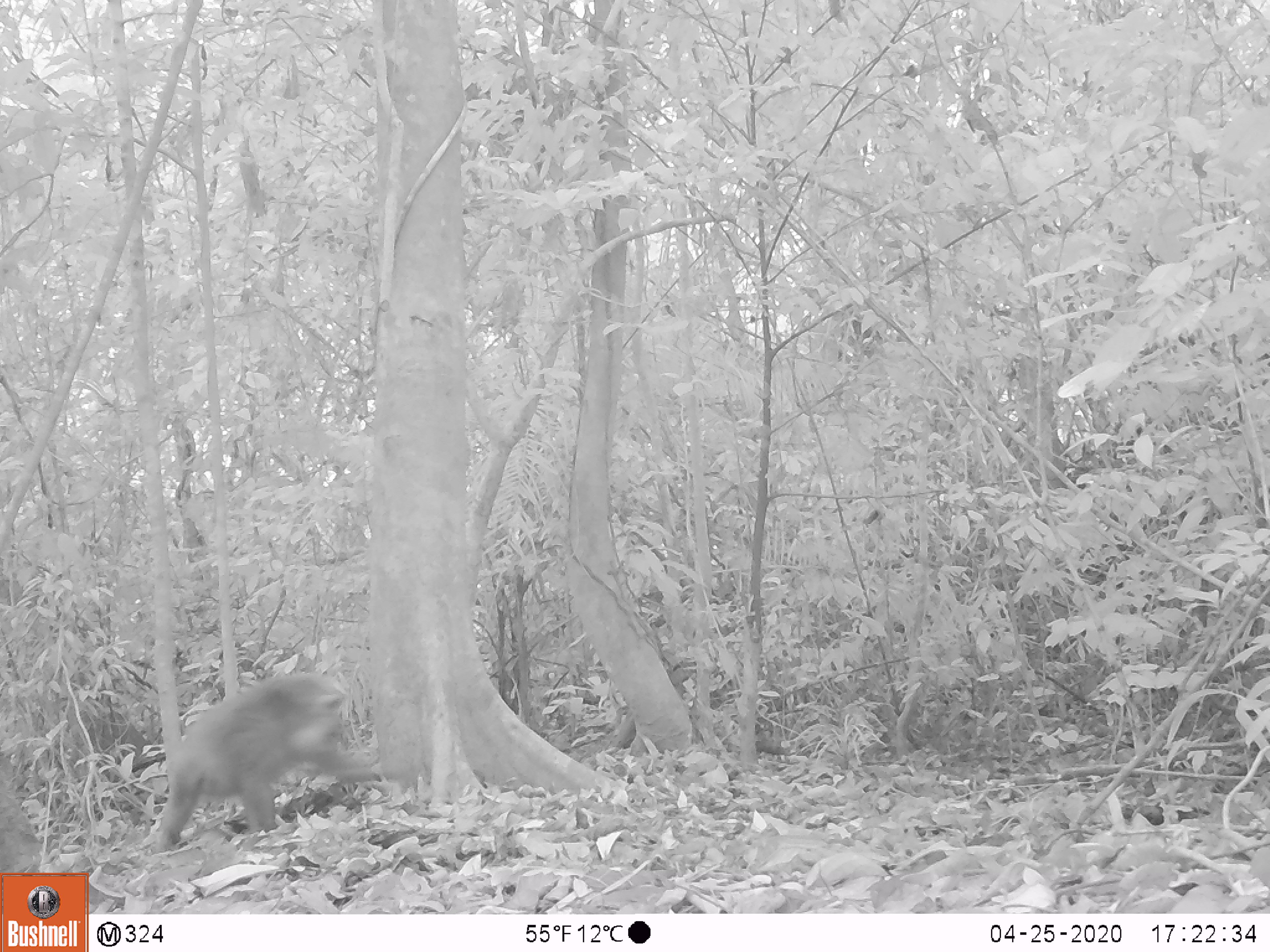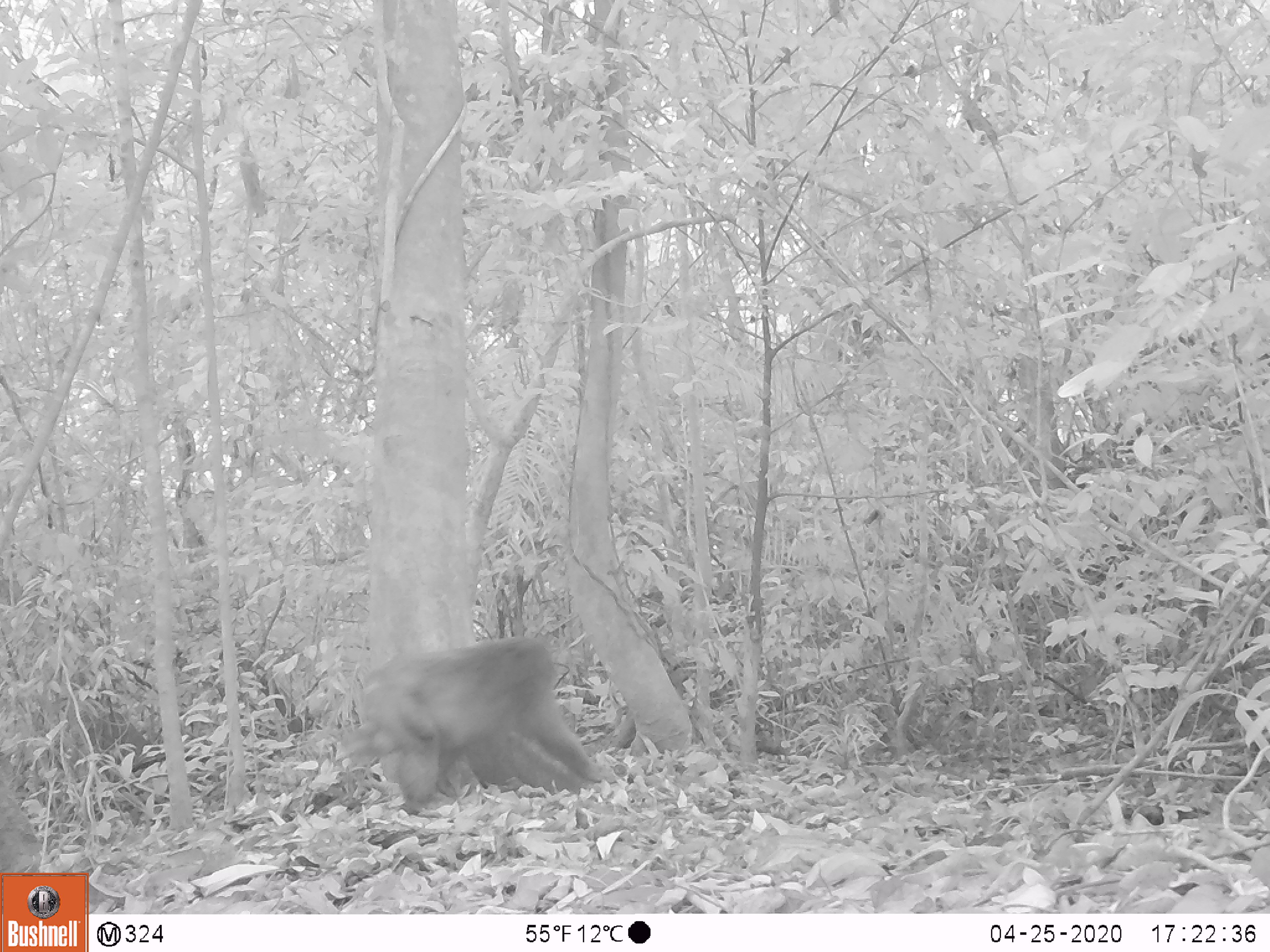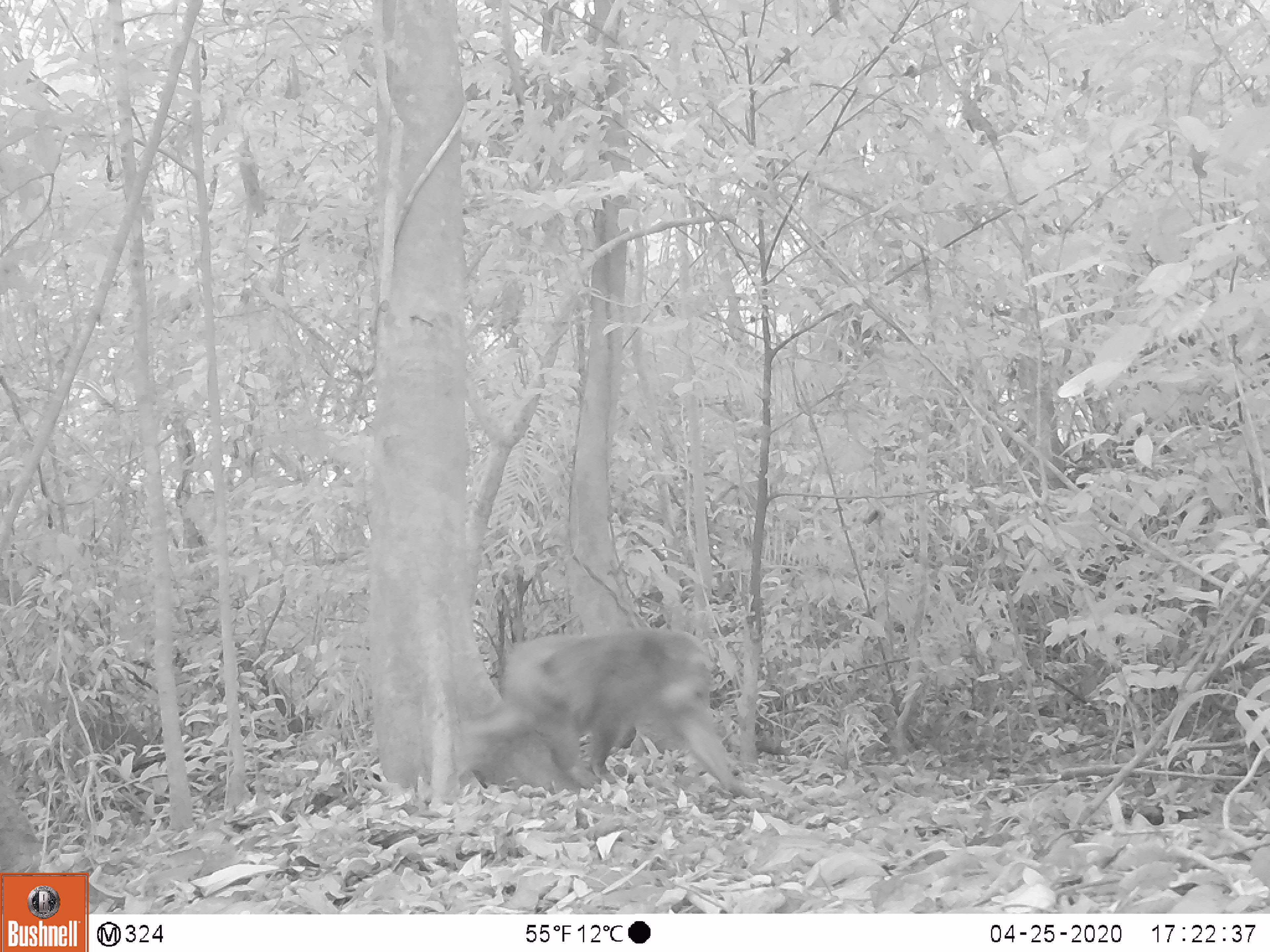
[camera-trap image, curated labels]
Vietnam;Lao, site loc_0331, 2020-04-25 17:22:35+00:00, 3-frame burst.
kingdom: Animalia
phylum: Chordata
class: Mammalia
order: Primates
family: Cercopithecidae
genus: Macaca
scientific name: Macaca arctoides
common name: stump-tailed macaque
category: stump tailed macaque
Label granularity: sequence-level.